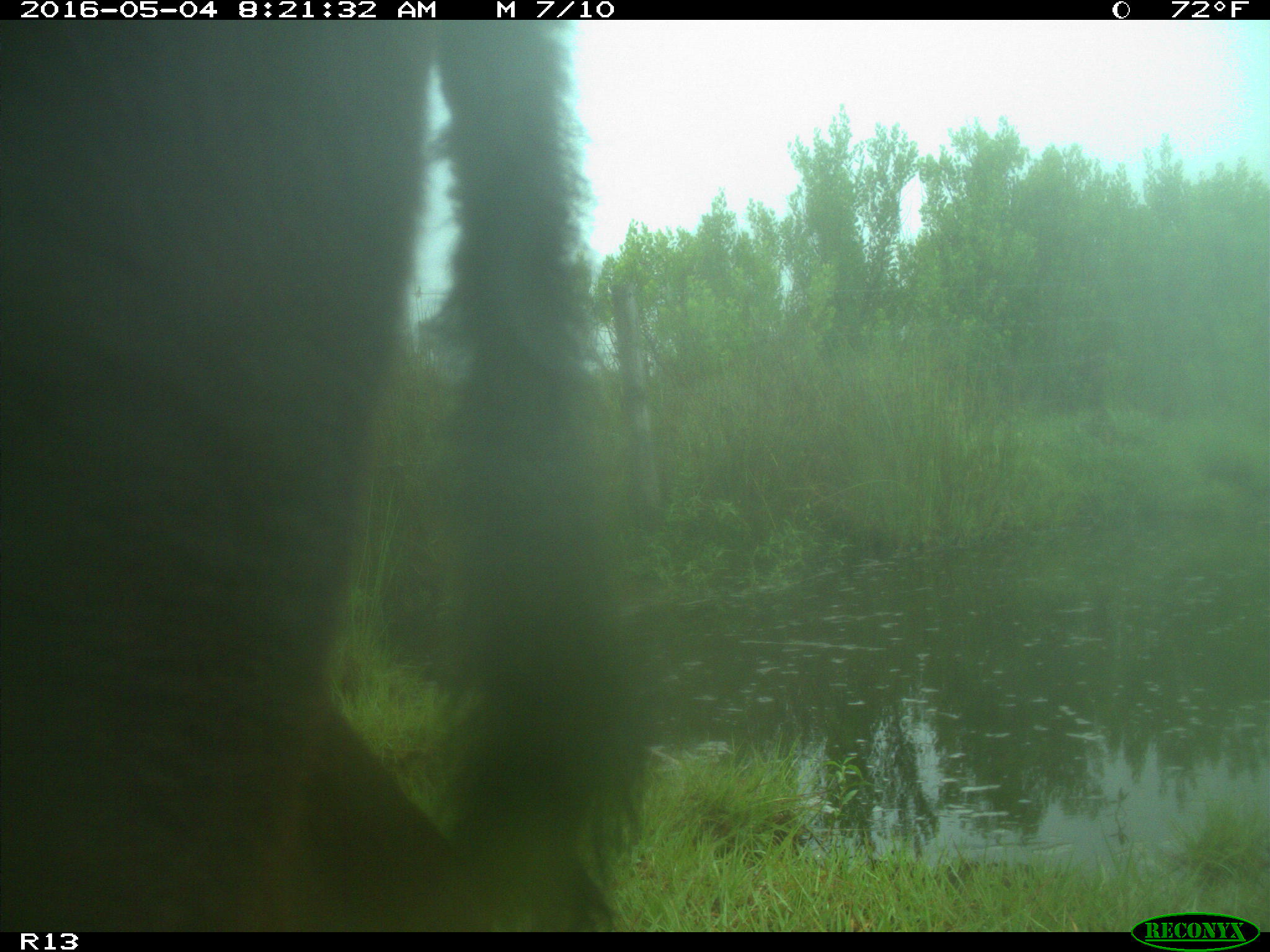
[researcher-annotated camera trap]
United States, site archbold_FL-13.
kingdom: Animalia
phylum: Chordata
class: Mammalia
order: Artiodactyla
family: Bovidae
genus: Bos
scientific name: Bos taurus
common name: domestic cow